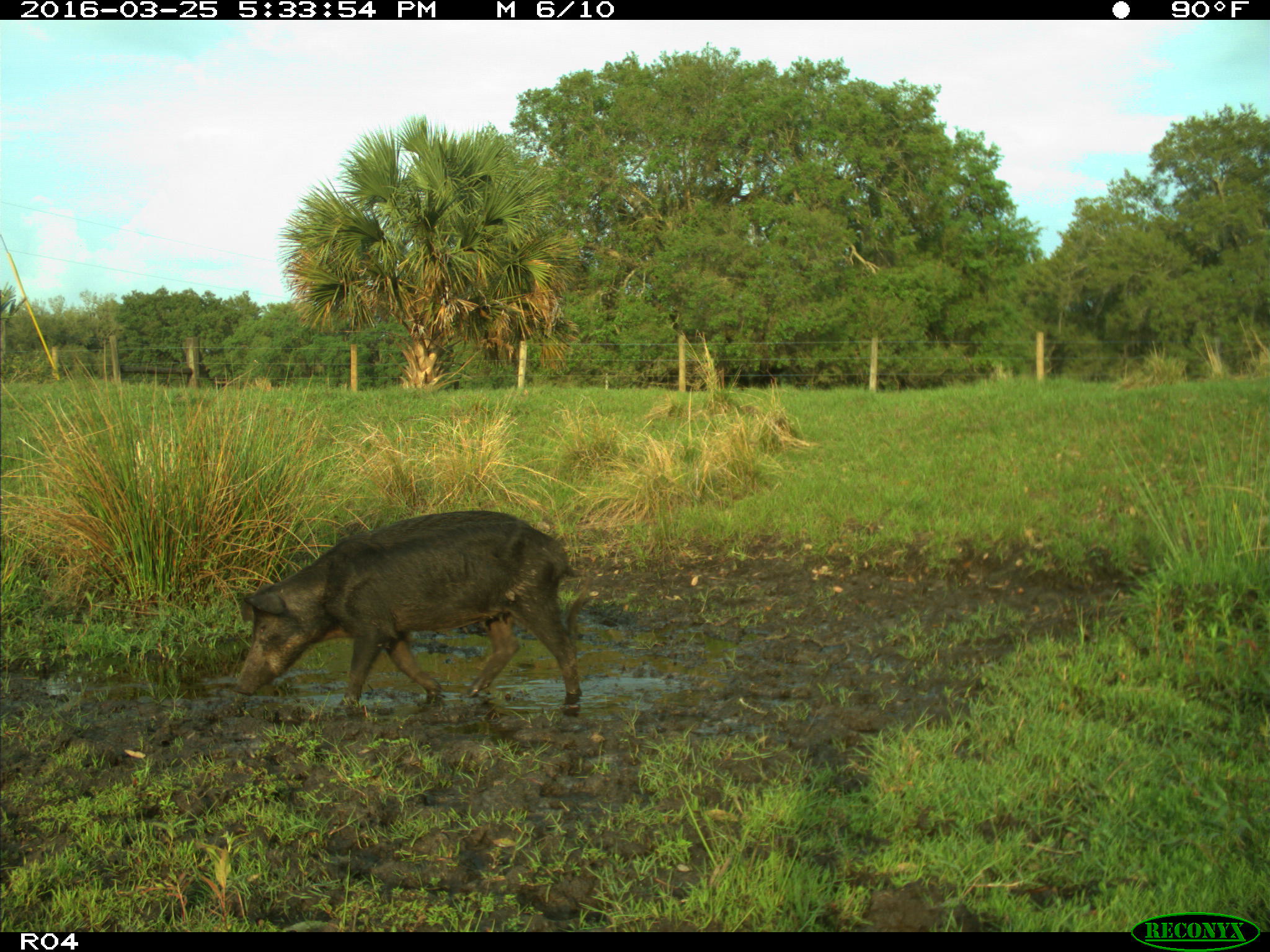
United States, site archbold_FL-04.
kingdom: Animalia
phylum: Chordata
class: Mammalia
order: Artiodactyla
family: Suidae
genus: Sus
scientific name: Sus scrofa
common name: wild boar